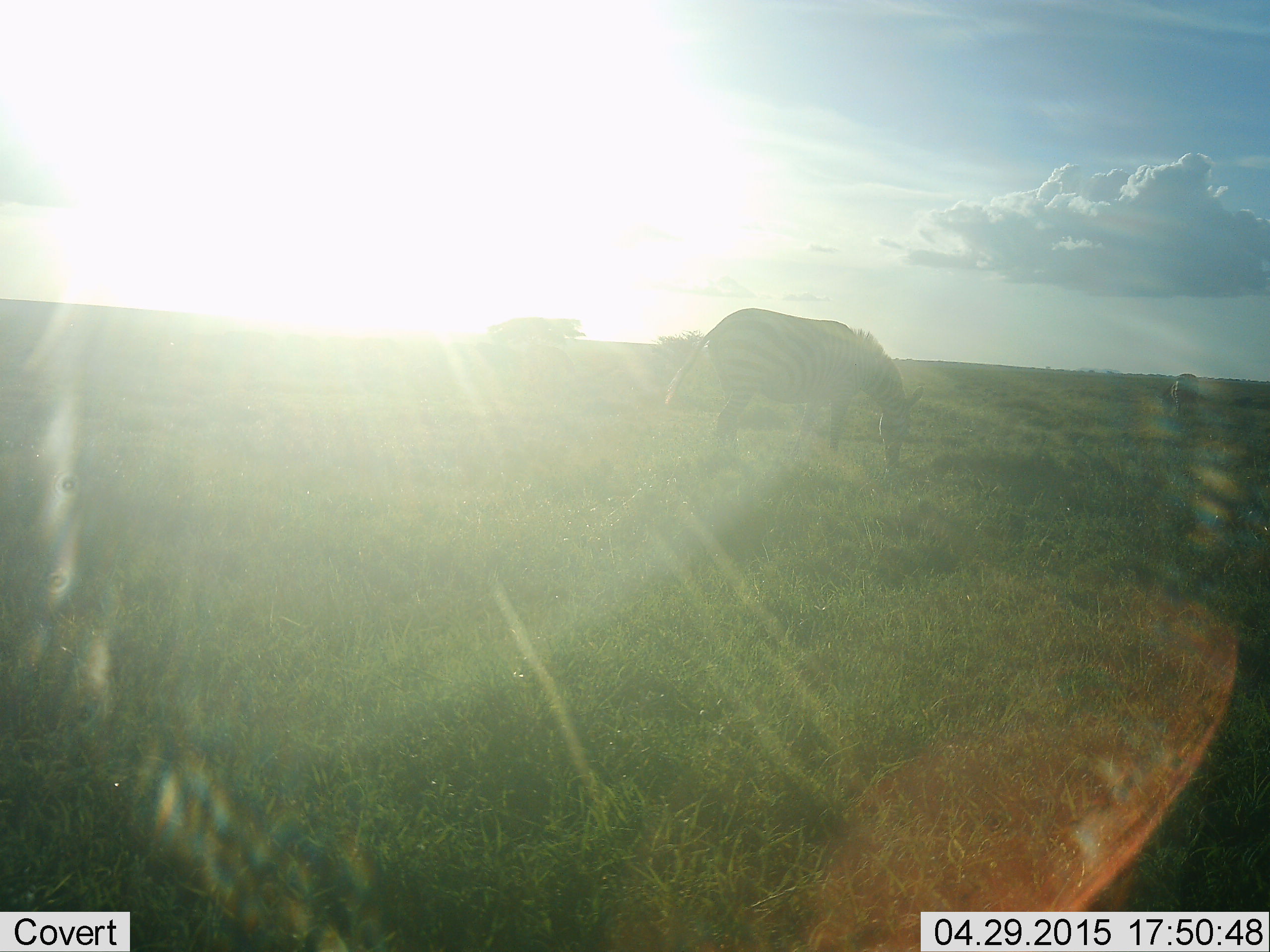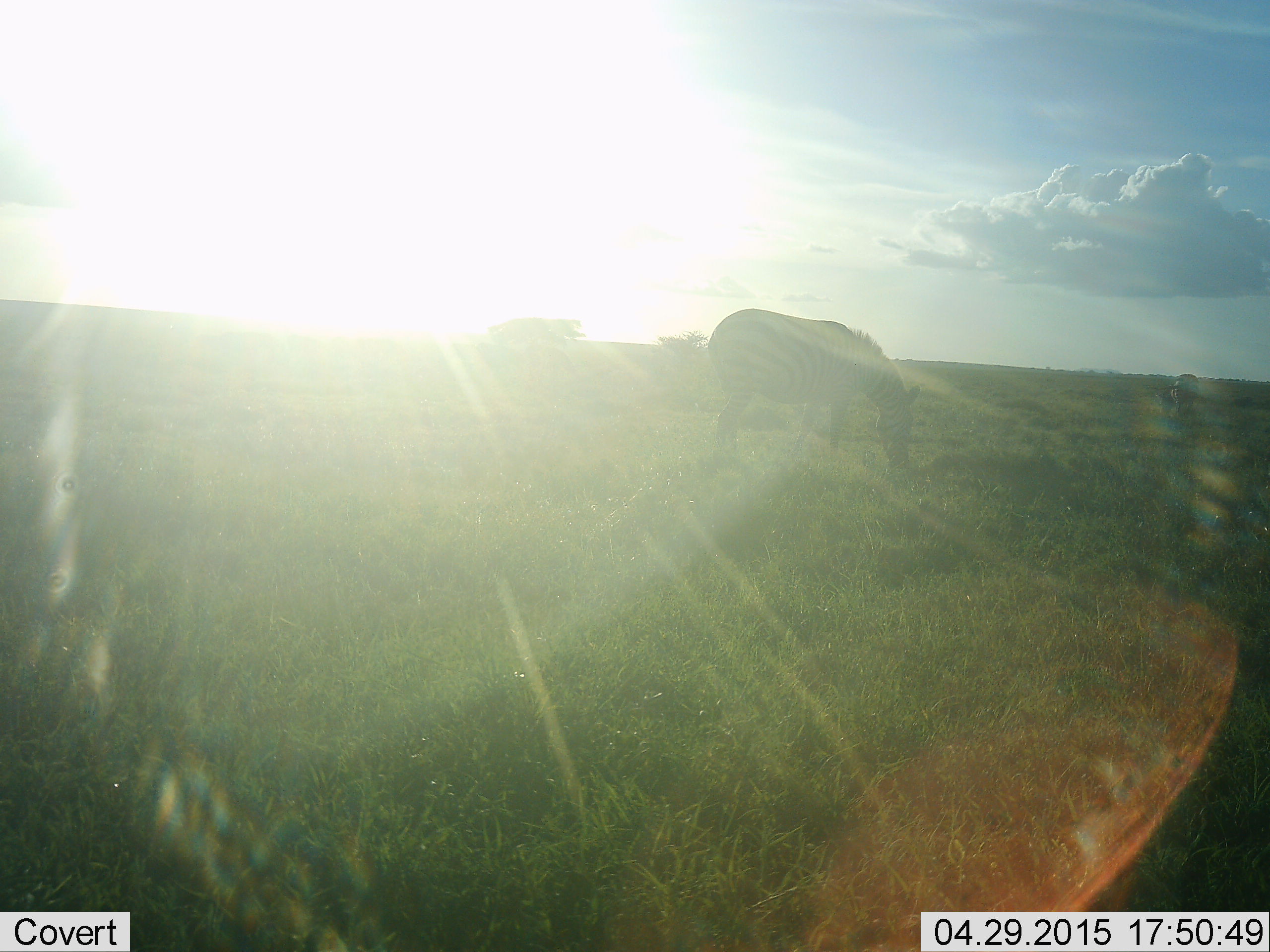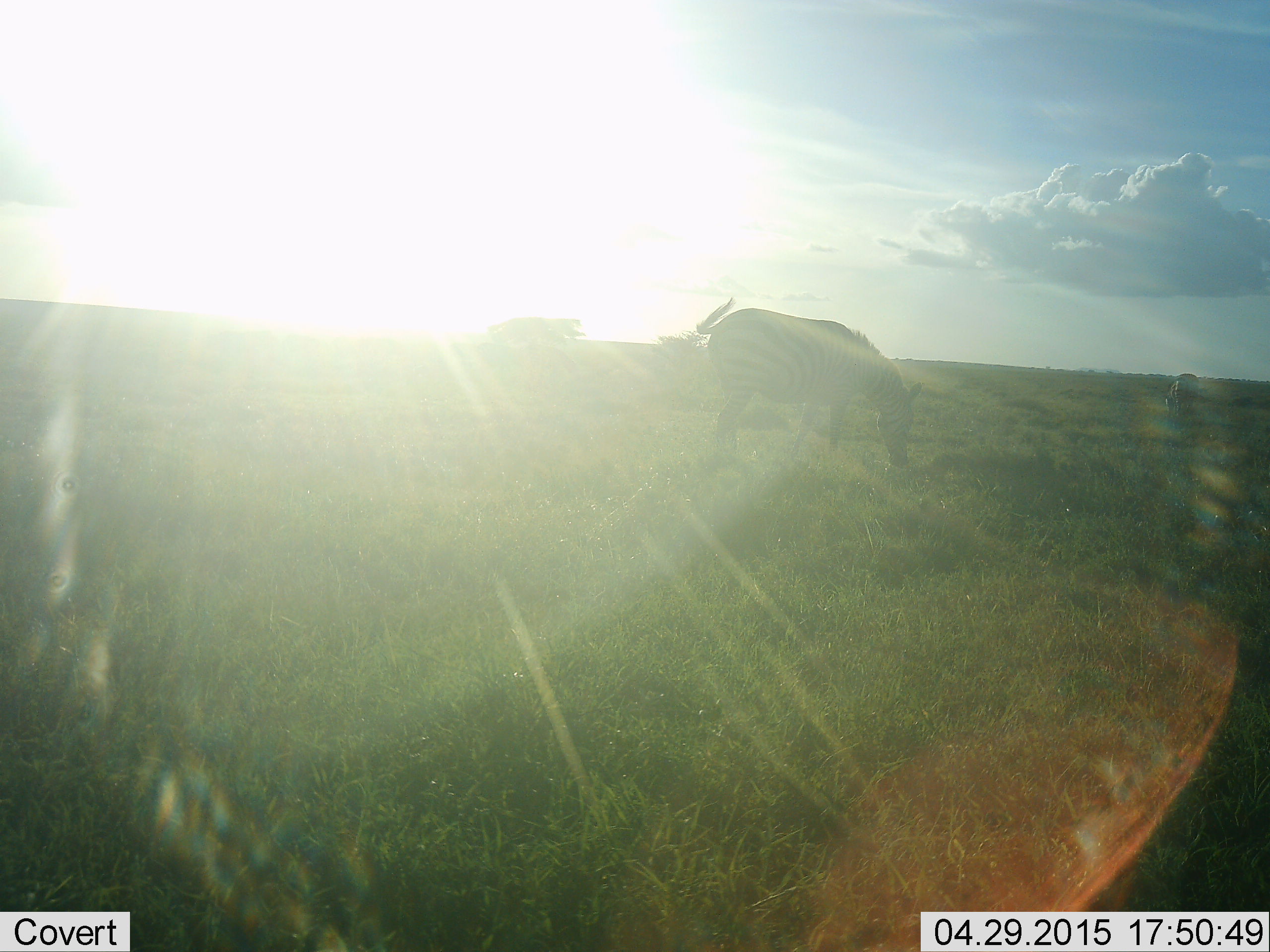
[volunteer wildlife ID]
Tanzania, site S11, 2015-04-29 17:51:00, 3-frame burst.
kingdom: Animalia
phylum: Chordata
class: Mammalia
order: Perissodactyla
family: Equidae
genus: Equus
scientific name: Equus quagga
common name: plains zebra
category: zebra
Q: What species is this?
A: Zebra (plains zebra) (Equus quagga).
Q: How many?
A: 1.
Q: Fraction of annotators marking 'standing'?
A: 20%.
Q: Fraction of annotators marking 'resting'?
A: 0%.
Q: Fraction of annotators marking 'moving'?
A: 0%.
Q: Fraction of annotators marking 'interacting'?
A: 0%.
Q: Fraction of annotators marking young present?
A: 0%.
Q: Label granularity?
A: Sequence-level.